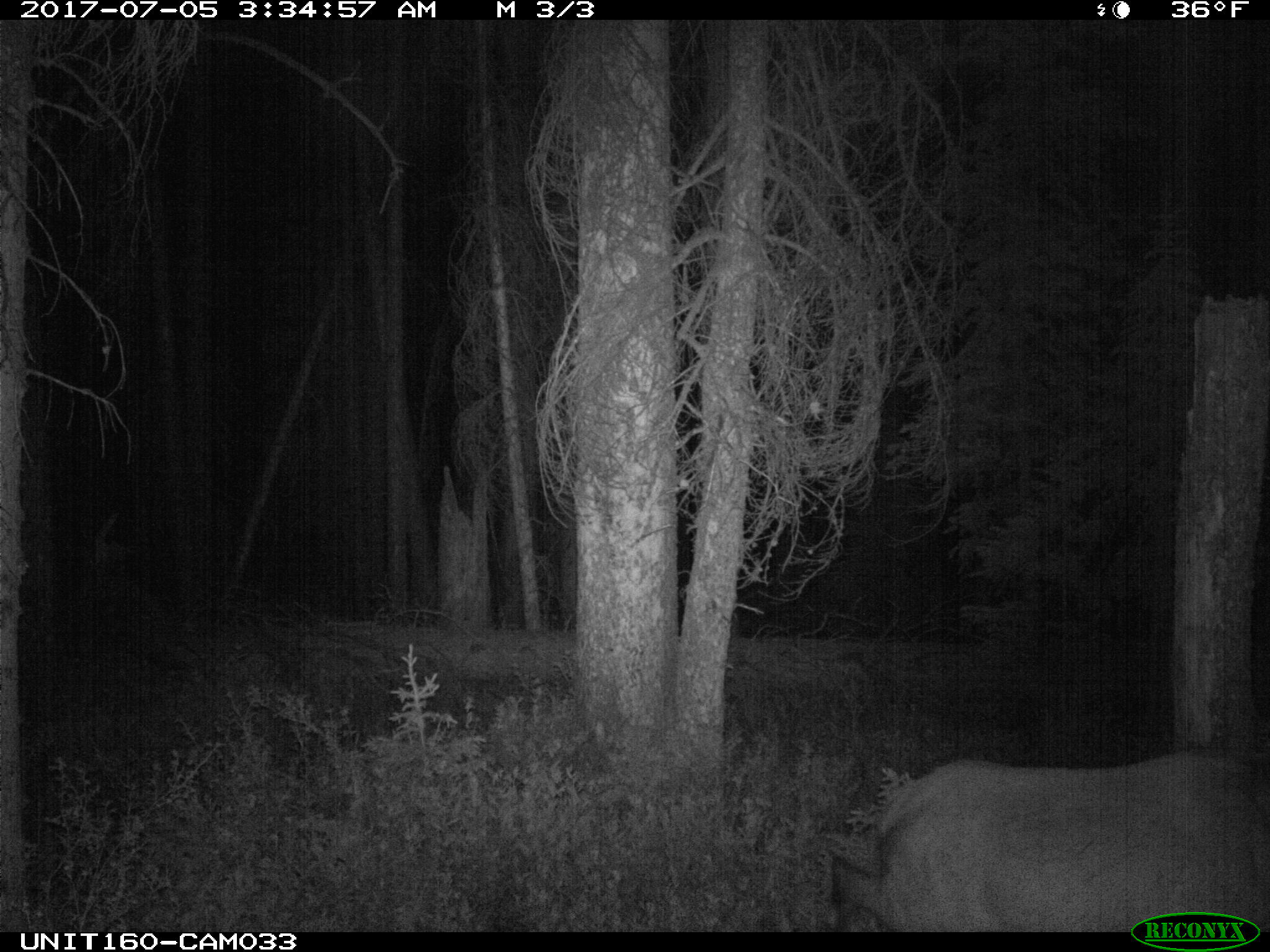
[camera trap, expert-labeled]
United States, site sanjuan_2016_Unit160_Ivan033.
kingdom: Animalia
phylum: Chordata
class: Mammalia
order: Artiodactyla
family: Cervidae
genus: Cervus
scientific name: Cervus elaphus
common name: red deer